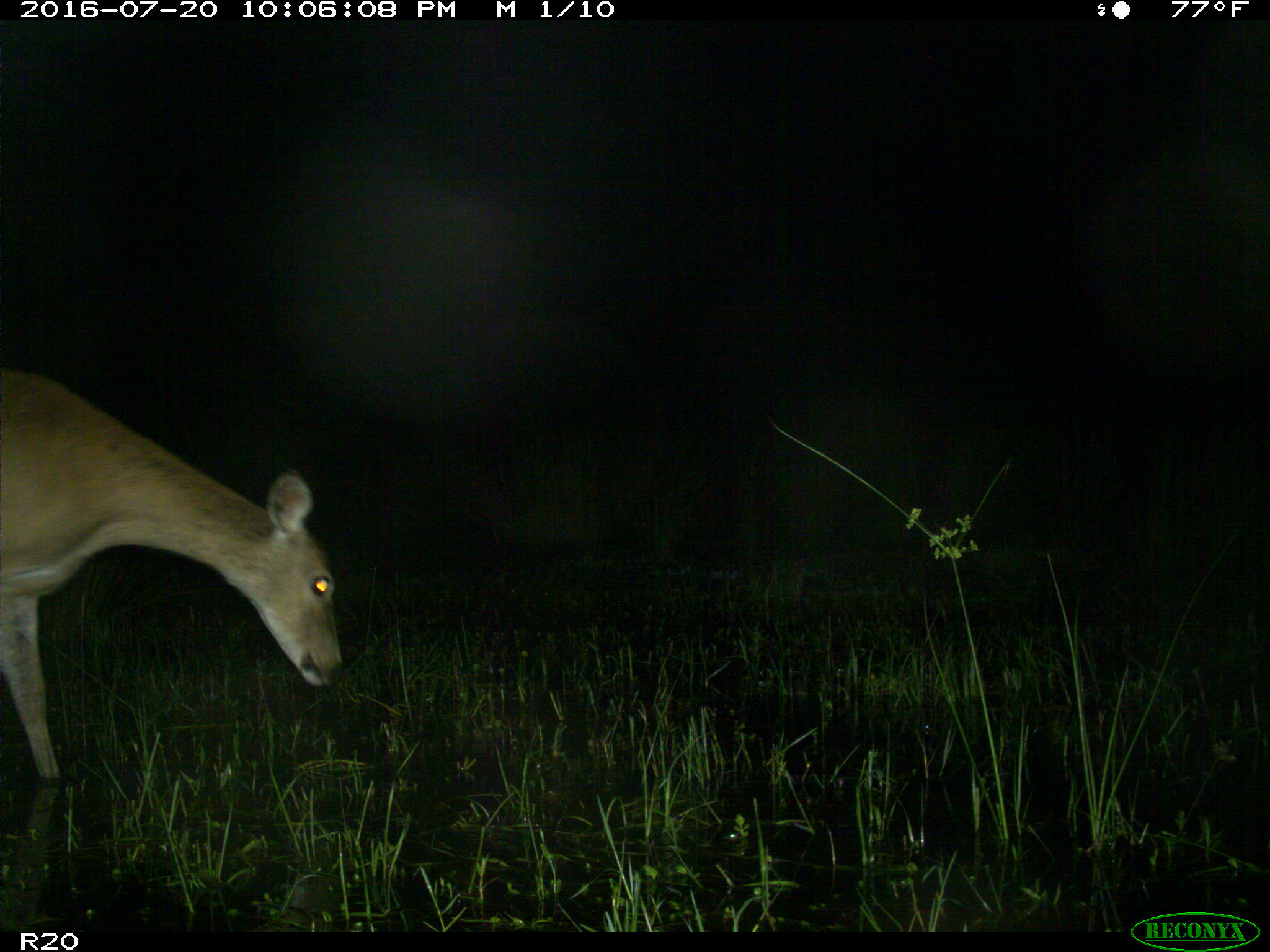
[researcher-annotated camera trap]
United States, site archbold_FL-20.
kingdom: Animalia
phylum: Chordata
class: Mammalia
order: Artiodactyla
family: Cervidae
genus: Odocoileus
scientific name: Odocoileus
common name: deer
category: unidentified deer